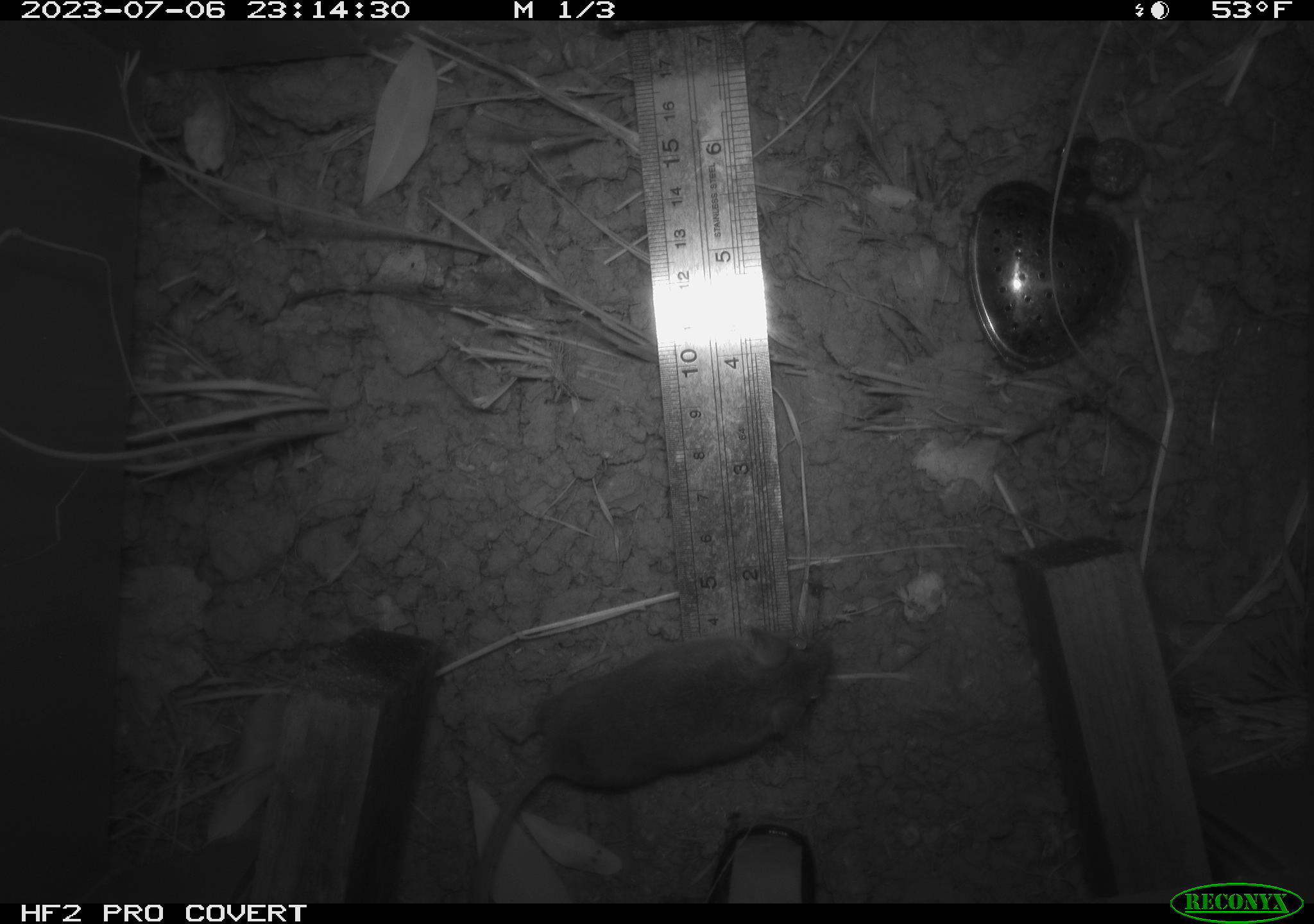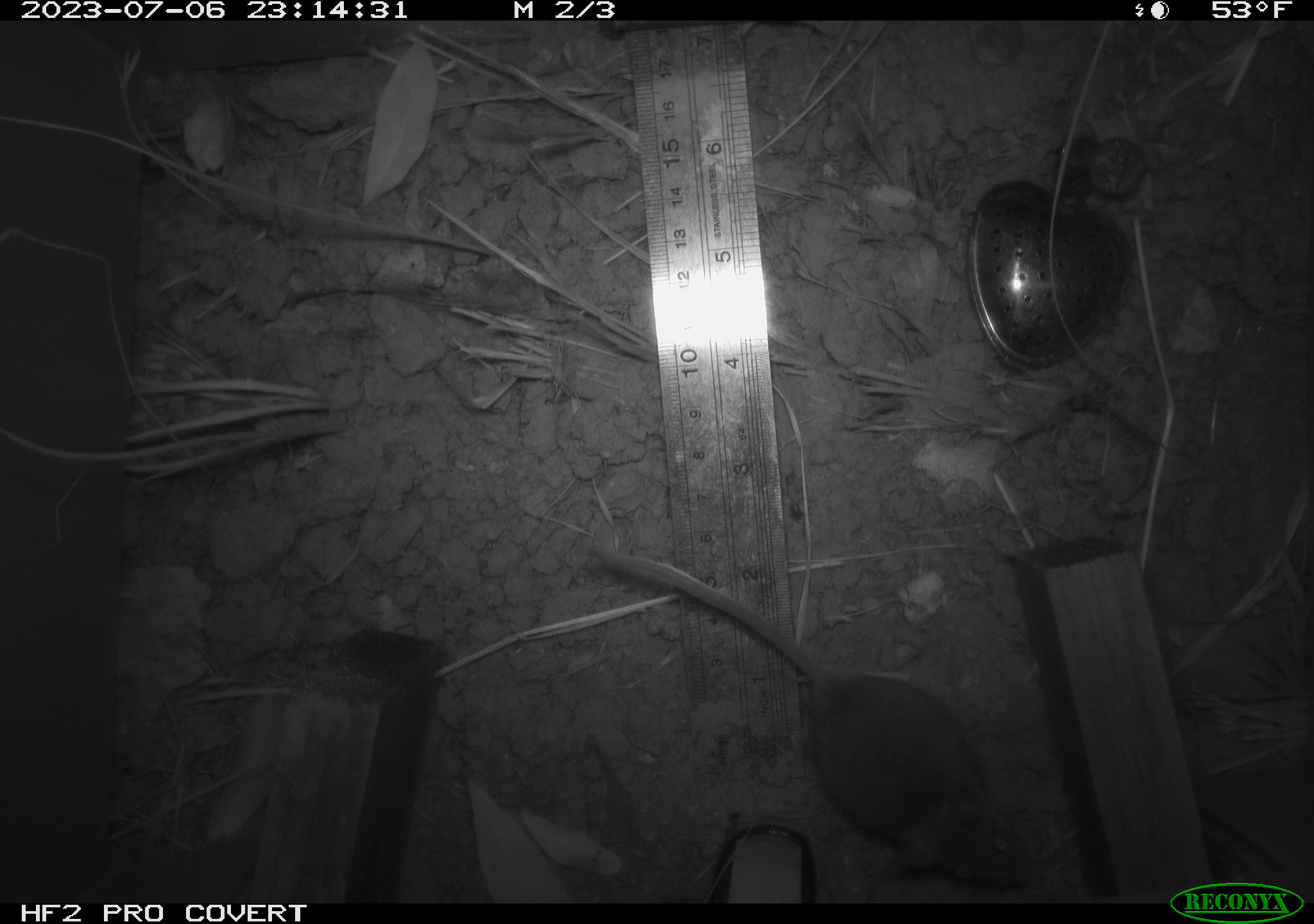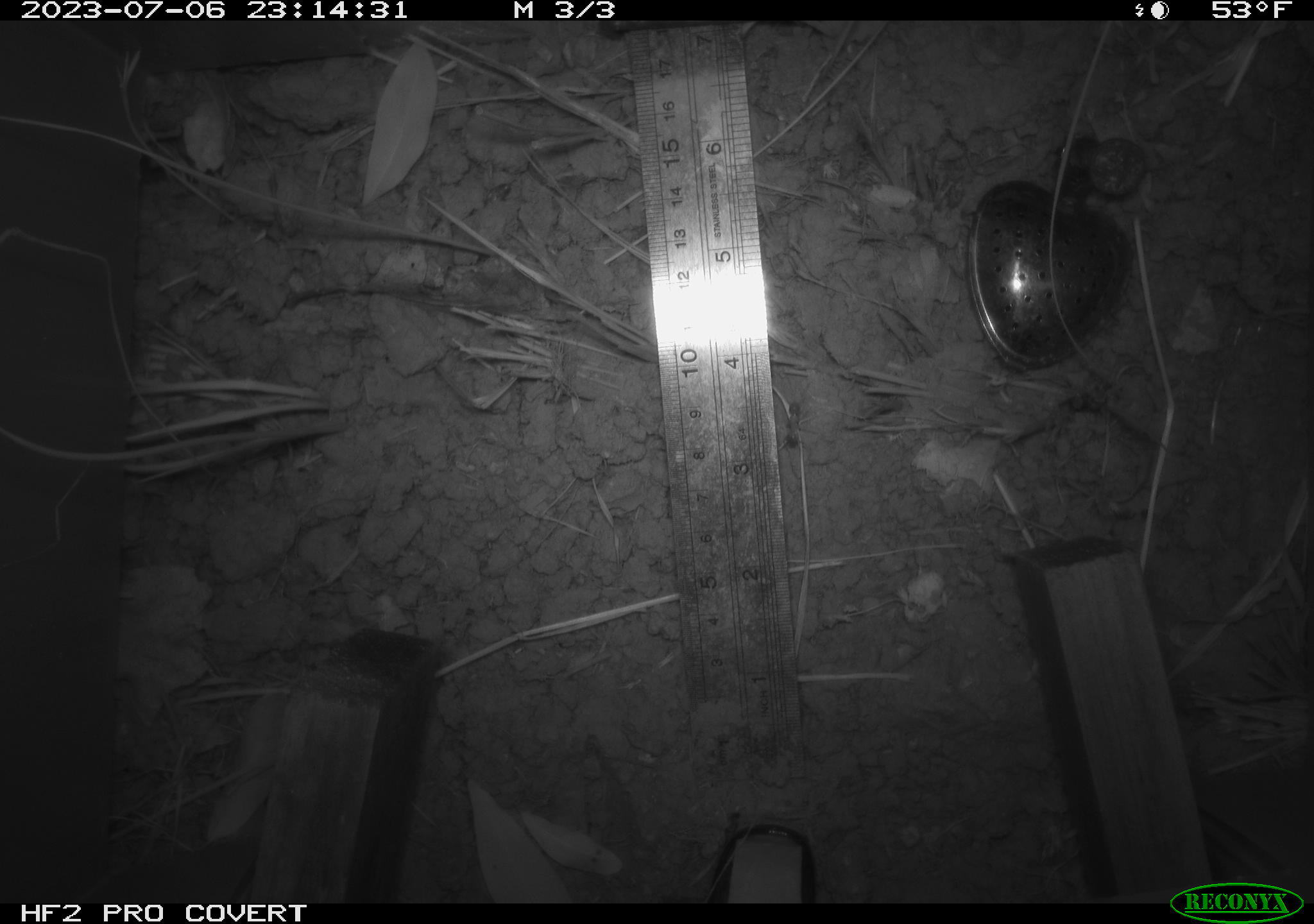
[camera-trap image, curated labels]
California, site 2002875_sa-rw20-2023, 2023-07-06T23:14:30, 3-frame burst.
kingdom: Animalia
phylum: Chordata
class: Mammalia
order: Rodentia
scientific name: Rodentia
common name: mouse species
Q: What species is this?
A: Mouse species (Rodentia).